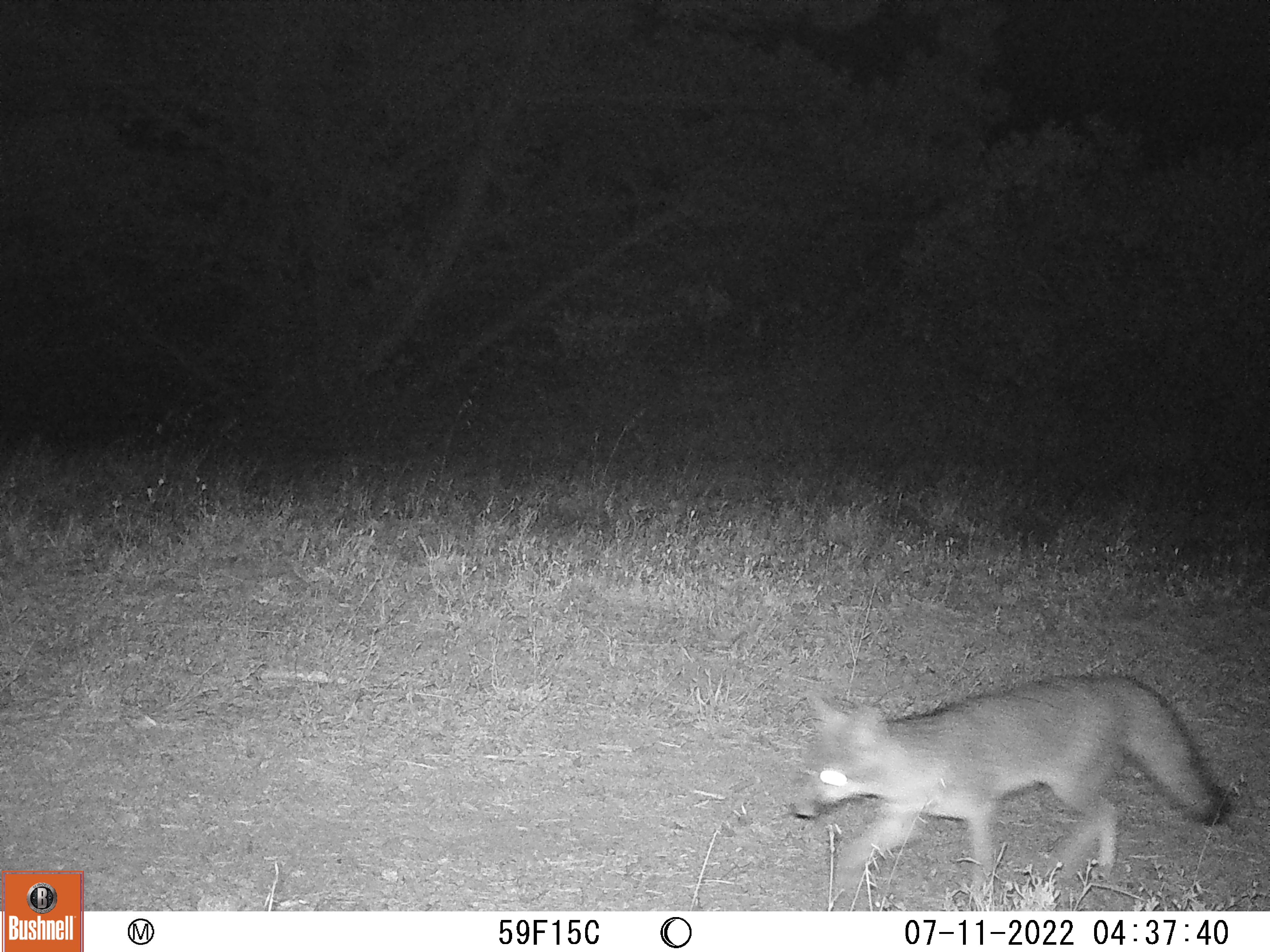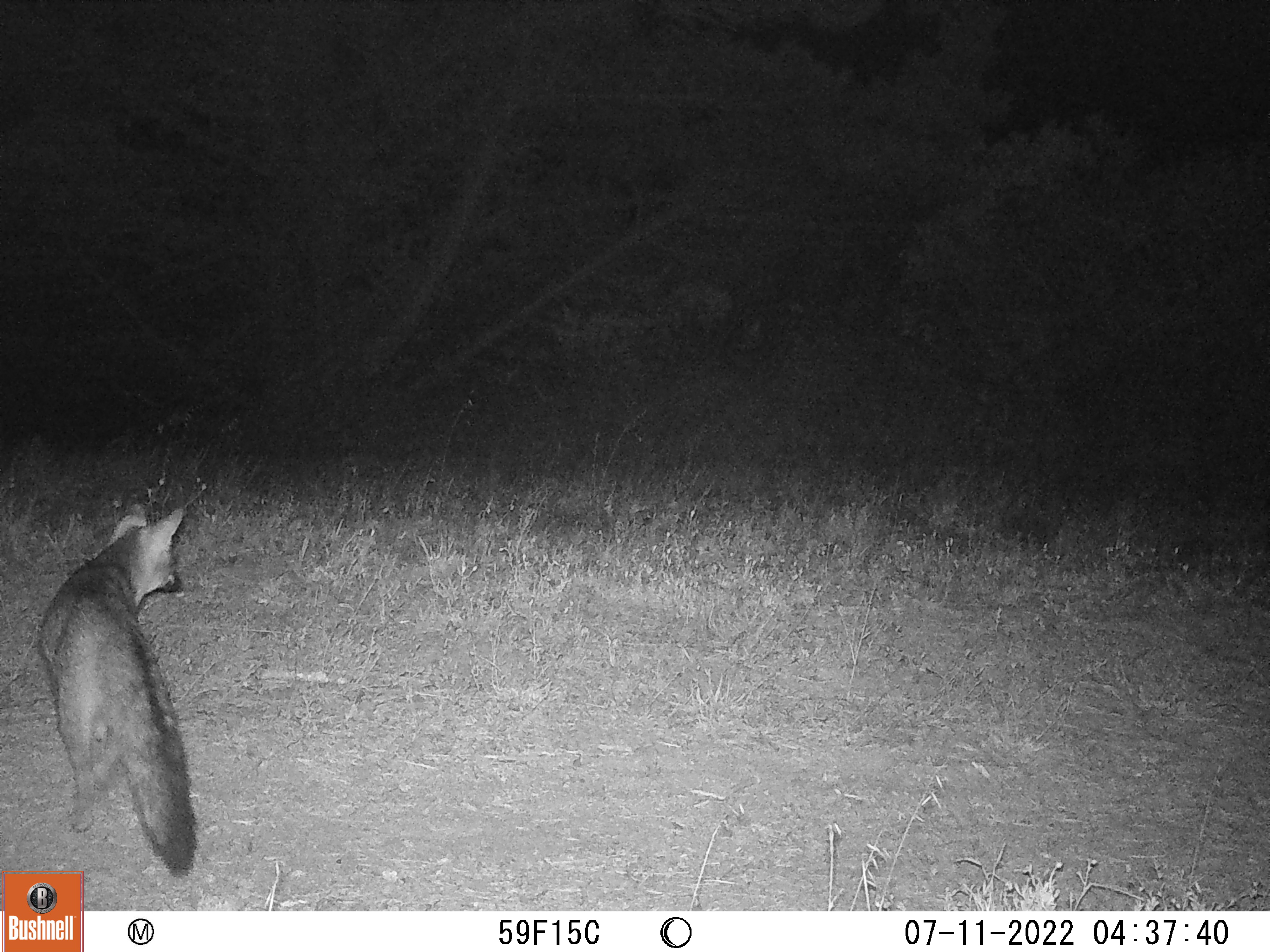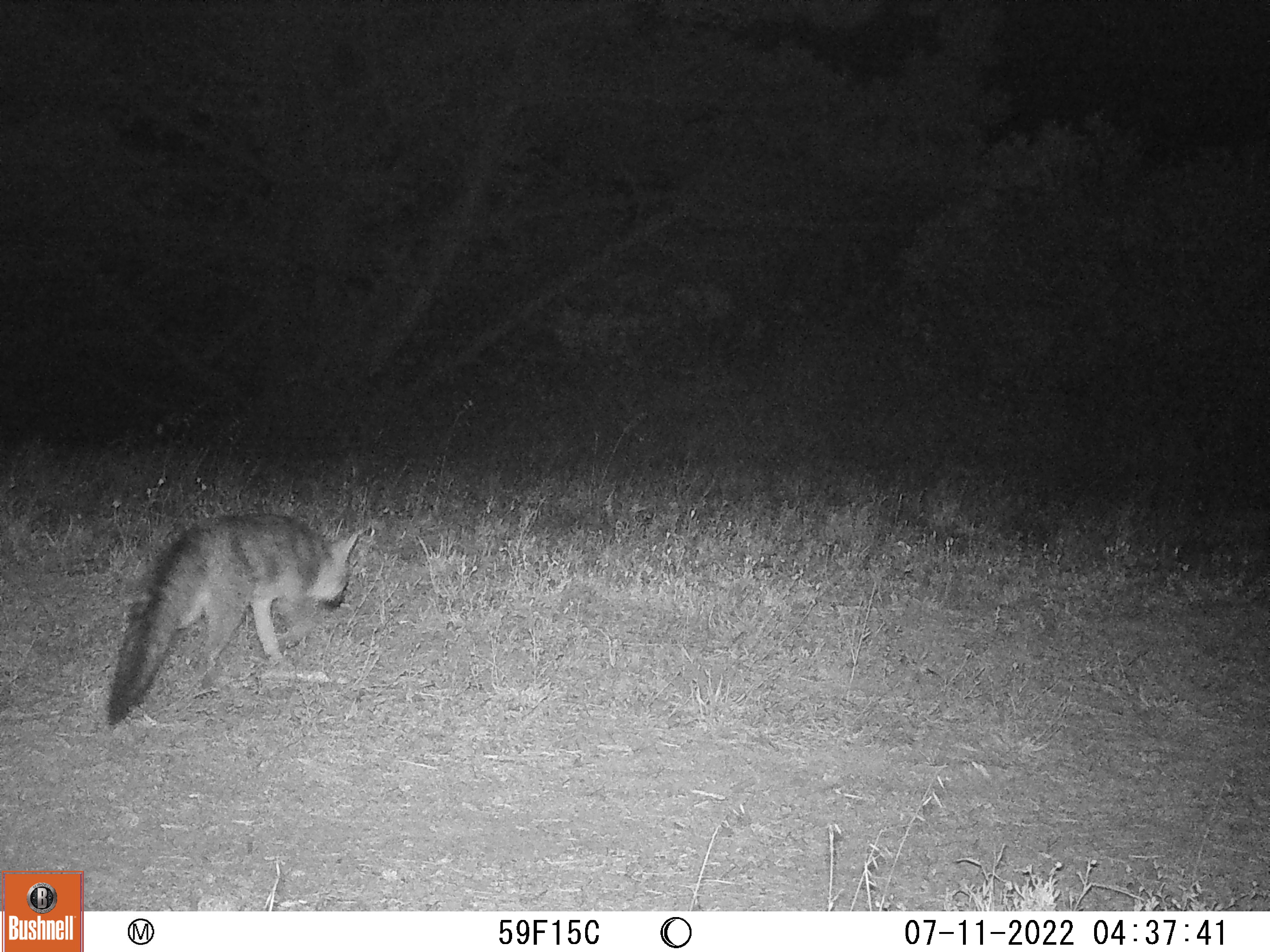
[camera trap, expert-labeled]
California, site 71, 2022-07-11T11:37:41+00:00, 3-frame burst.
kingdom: Animalia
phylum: Chordata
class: Mammalia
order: Carnivora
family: Canidae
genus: Urocyon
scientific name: Urocyon cinereoargenteus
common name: gray fox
Gray fox (Urocyon cinereoargenteus).